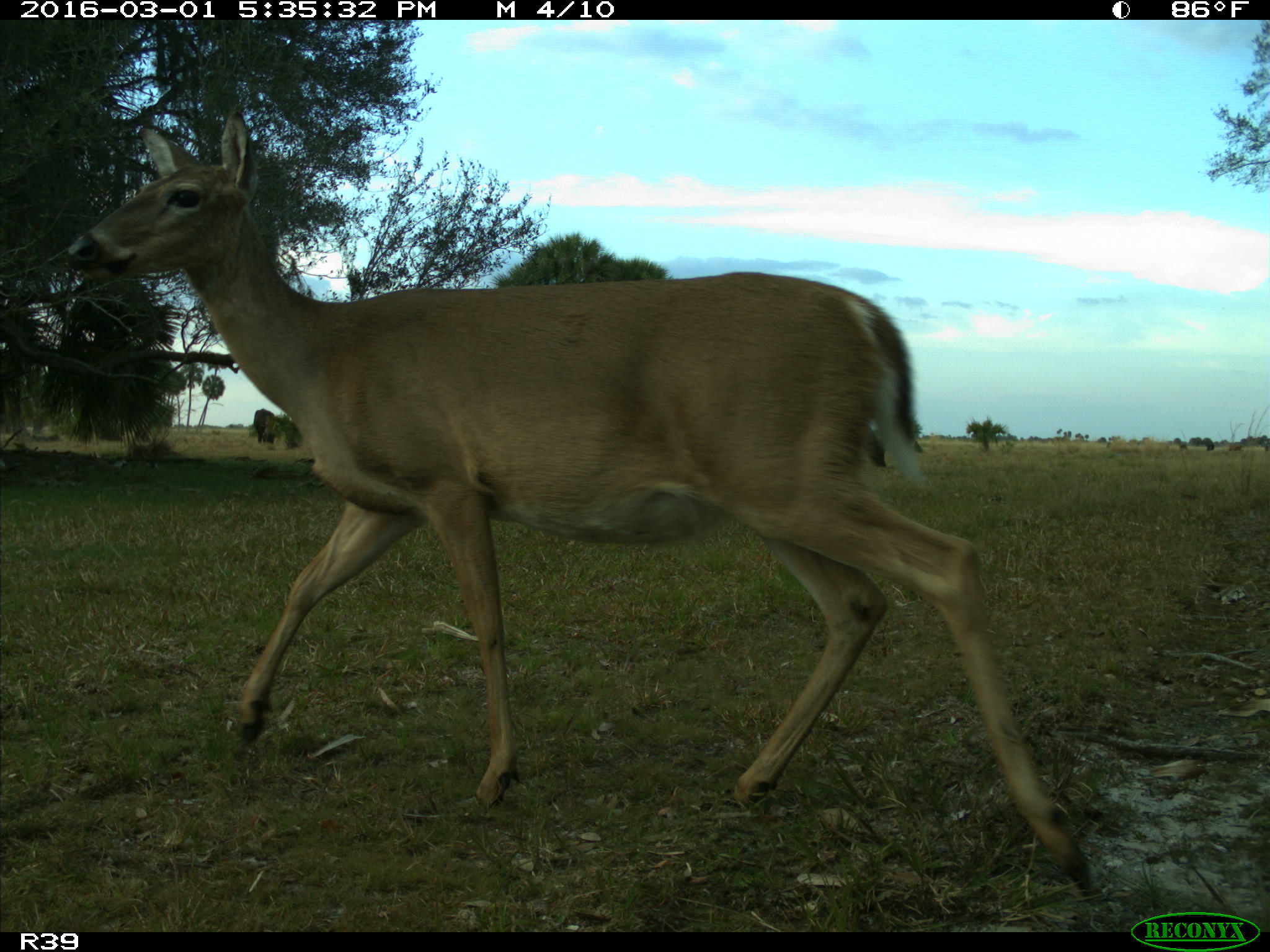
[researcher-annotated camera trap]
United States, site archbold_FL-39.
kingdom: Animalia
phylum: Chordata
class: Mammalia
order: Artiodactyla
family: Bovidae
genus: Bos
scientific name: Bos taurus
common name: domestic cow